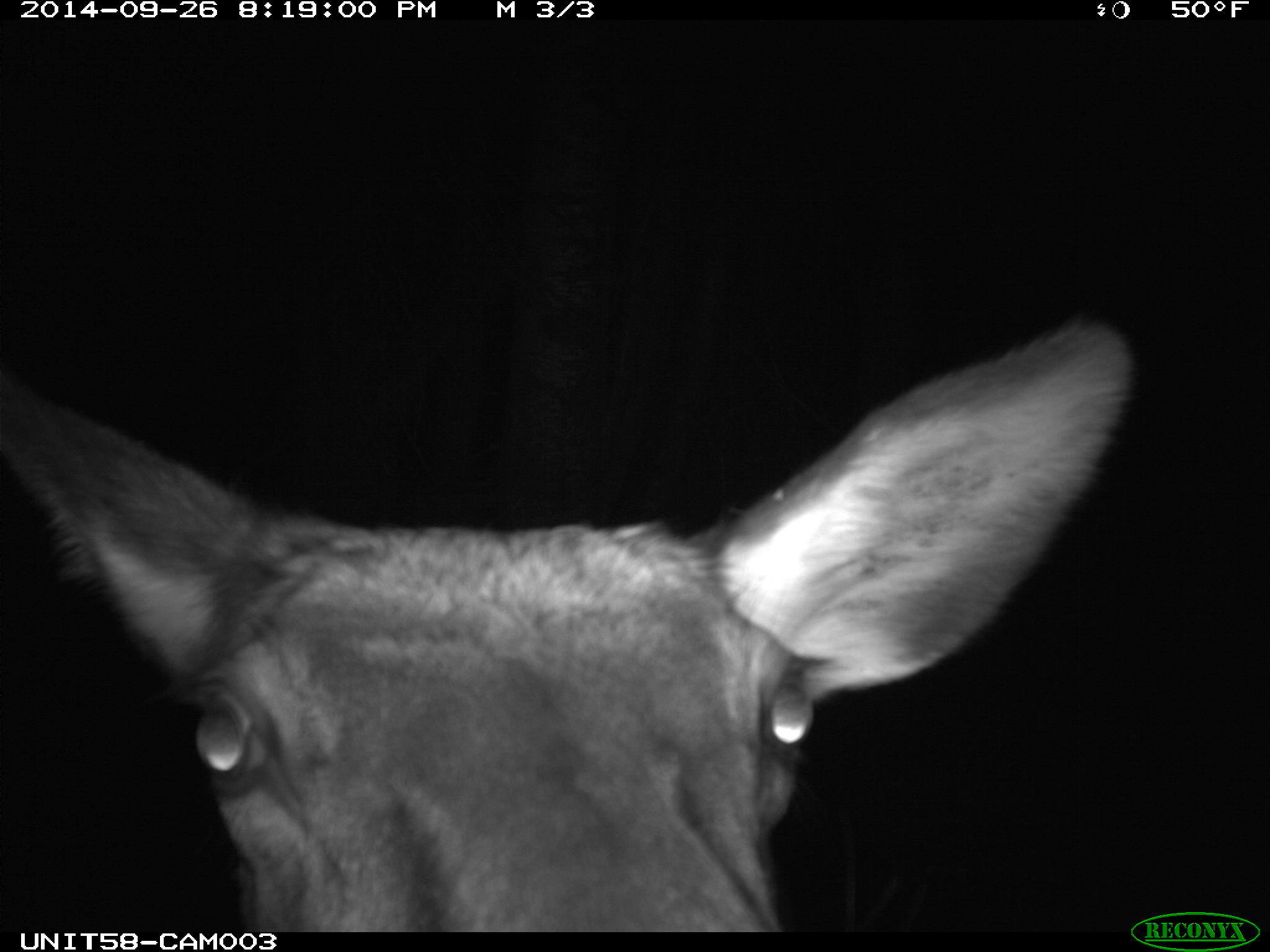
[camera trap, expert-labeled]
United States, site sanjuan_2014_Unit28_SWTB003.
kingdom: Animalia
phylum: Chordata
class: Mammalia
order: Artiodactyla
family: Cervidae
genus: Cervus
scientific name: Cervus elaphus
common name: red deer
Cervus elaphus (red deer).